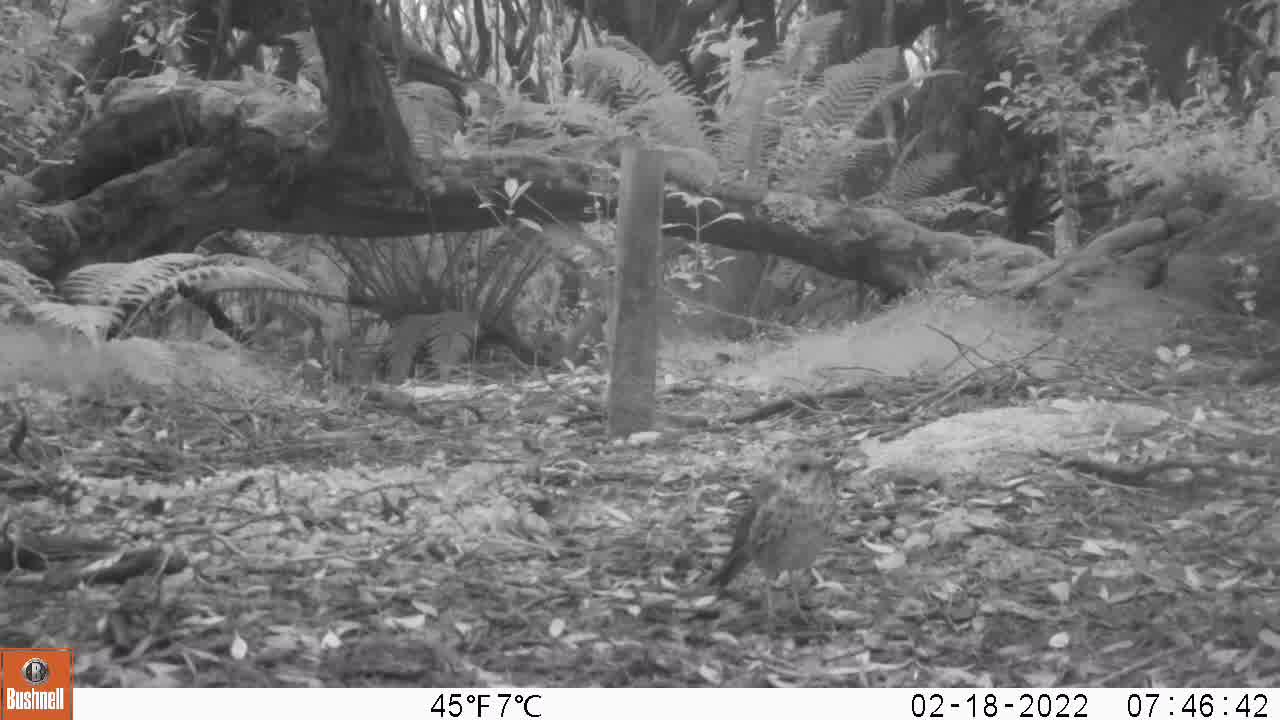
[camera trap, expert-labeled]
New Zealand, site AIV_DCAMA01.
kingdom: Animalia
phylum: Chordata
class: Aves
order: Passeriformes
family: Turdidae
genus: Turdus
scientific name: Turdus philomelos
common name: song thrush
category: thrush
Thrush (song thrush) (Turdus philomelos).